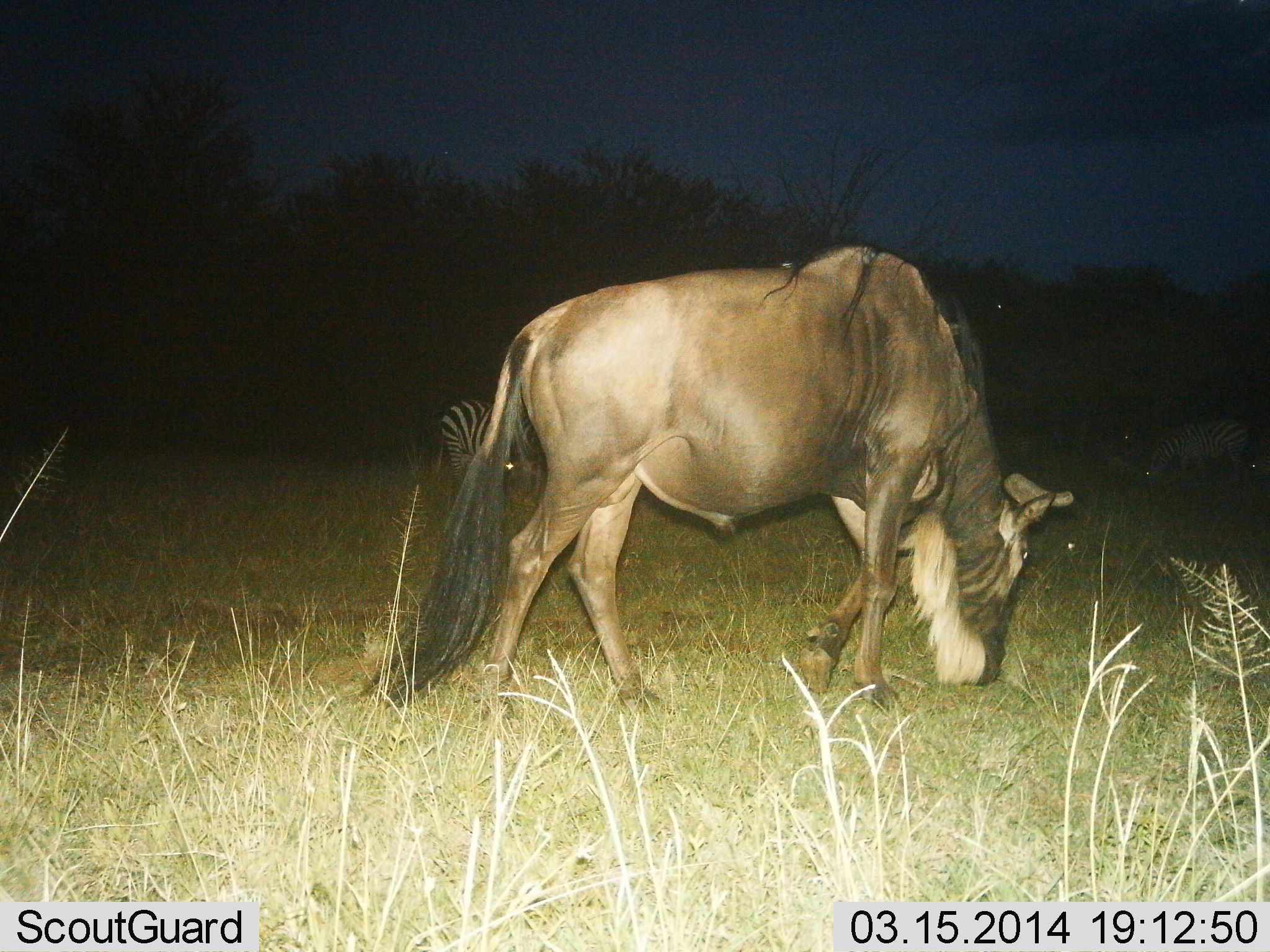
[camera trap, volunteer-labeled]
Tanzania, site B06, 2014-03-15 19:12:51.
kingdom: Animalia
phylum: Chordata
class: Mammalia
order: Artiodactyla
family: Bovidae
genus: Connochaetes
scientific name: Connochaetes taurinus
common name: blue wildebeest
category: wildebeest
Wildebeest (blue wildebeest) (Connochaetes taurinus), count 1. Behavior (volunteer vote fractions): standing 0%, resting 0%, moving 8%, interacting 0%. Young present (vote fraction): 0%. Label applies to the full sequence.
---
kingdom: Animalia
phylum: Chordata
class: Mammalia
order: Perissodactyla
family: Equidae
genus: Equus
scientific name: Equus quagga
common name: plains zebra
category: zebra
Zebra (plains zebra) (Equus quagga), count 2. Behavior (volunteer vote fractions): standing 50%, resting 0%, moving 0%, interacting 0%. Young present (vote fraction): 0%. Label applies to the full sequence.